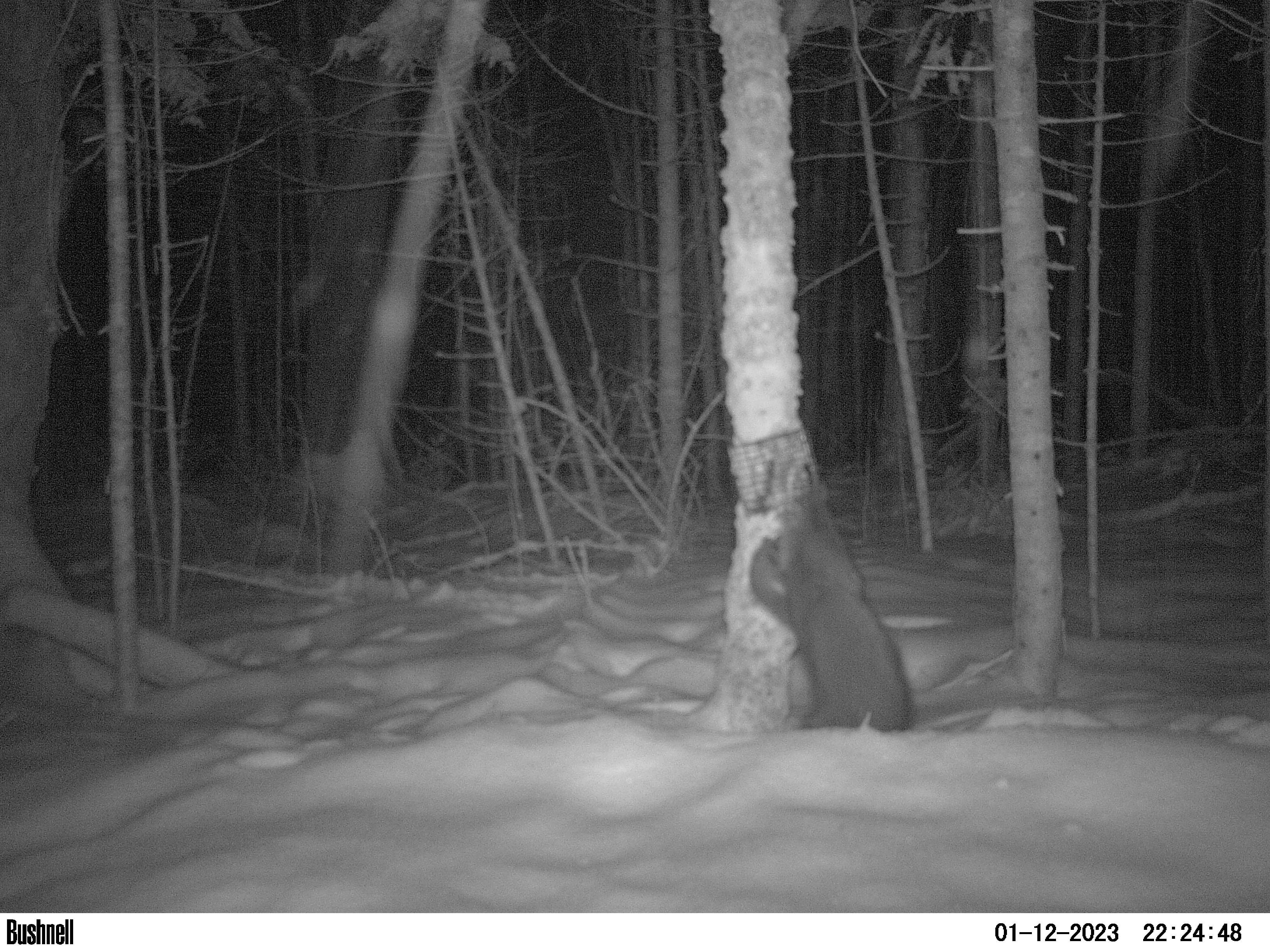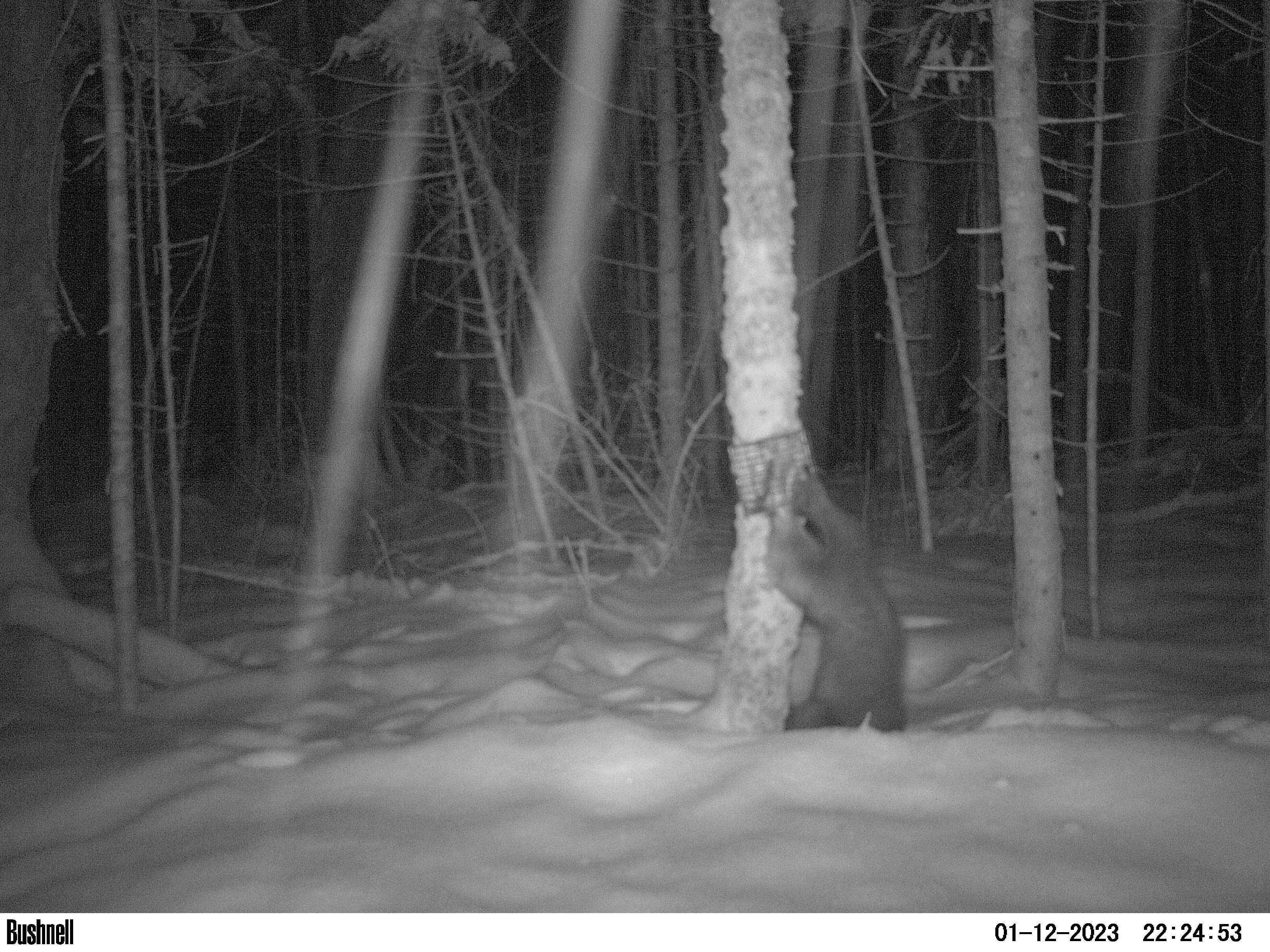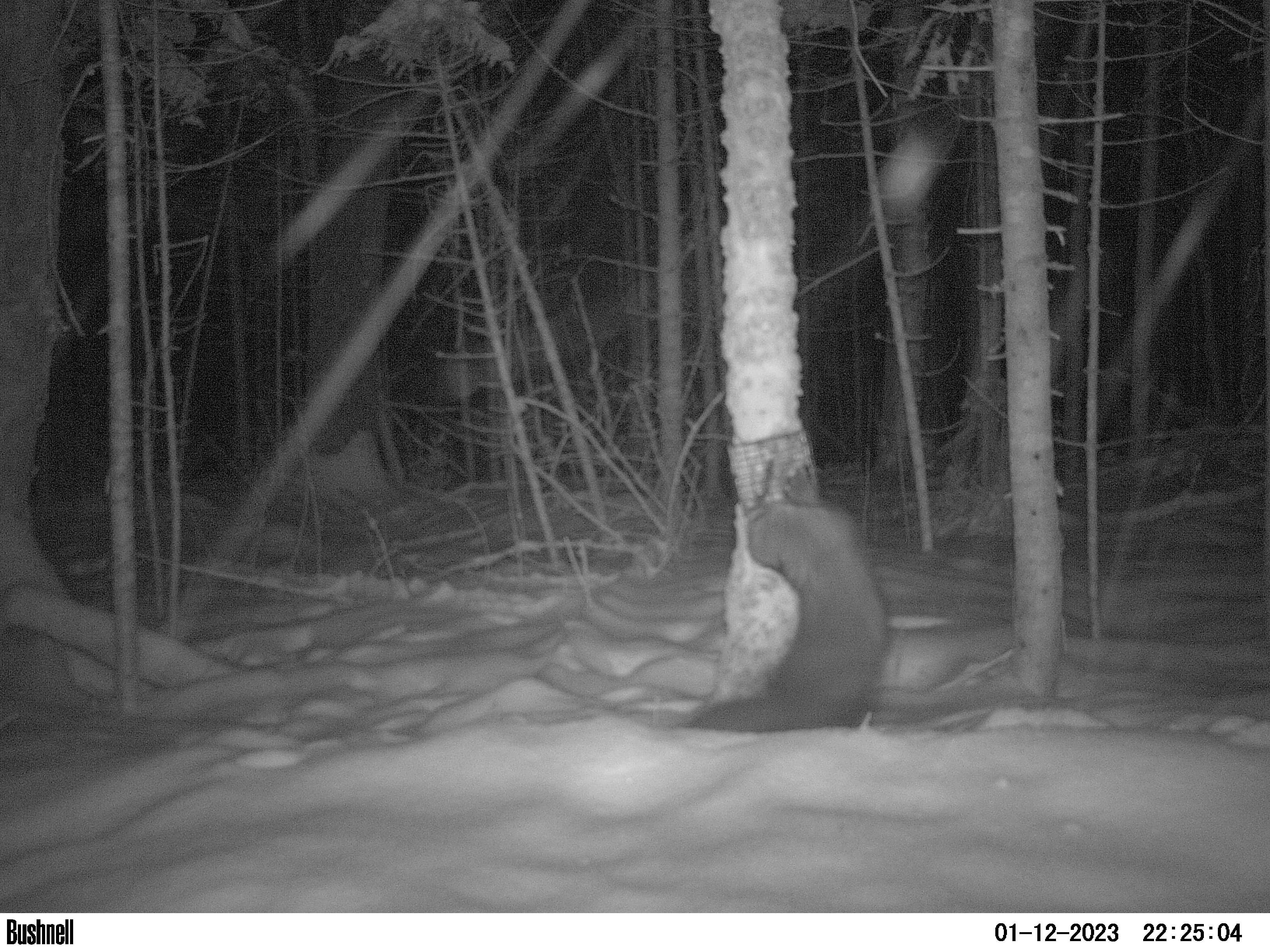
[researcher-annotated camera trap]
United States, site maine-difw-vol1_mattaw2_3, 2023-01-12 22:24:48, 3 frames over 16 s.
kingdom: Animalia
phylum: Chordata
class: Mammalia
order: Carnivora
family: Mustelidae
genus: Pekania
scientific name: Pekania pennanti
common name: fisher